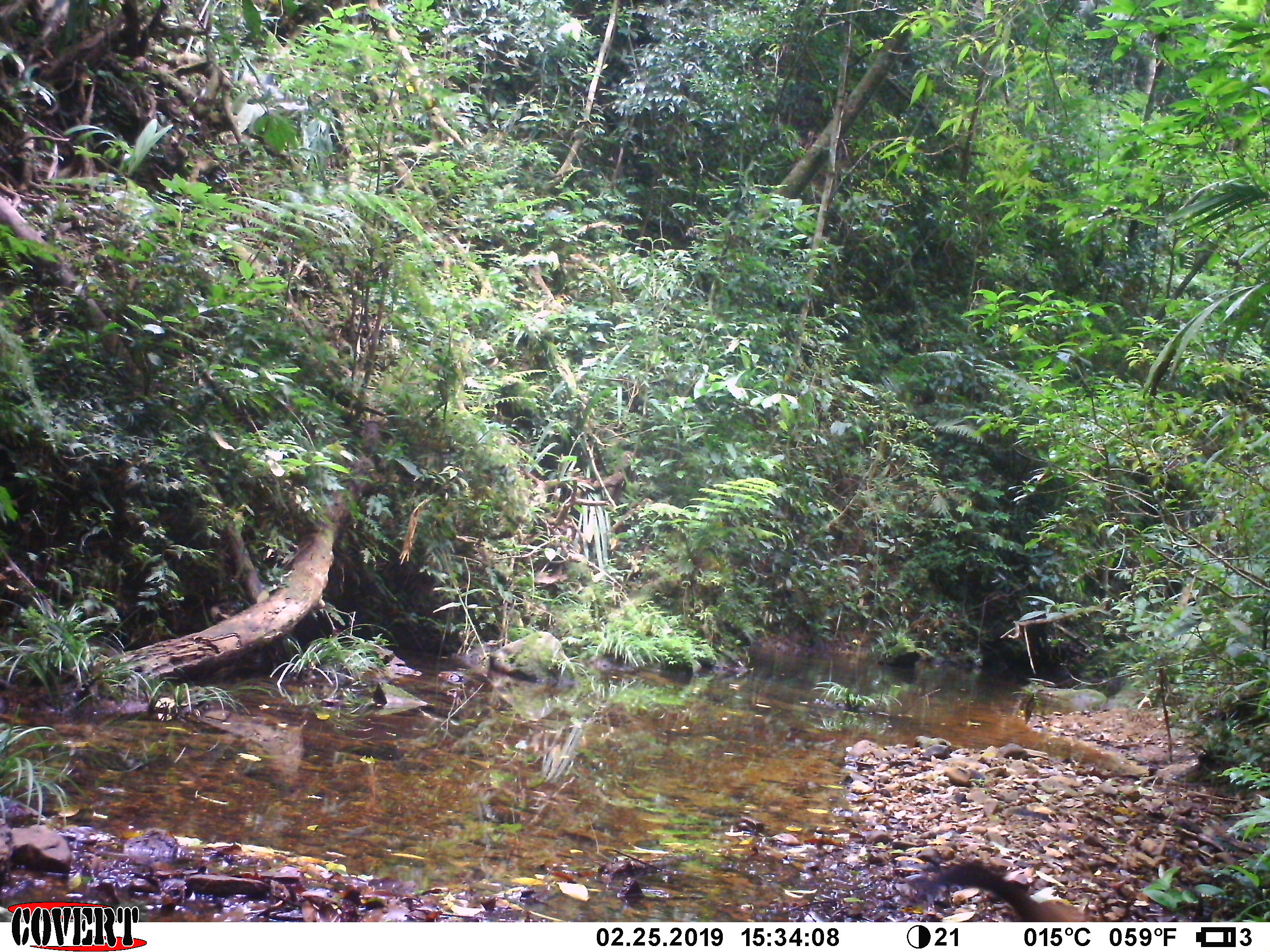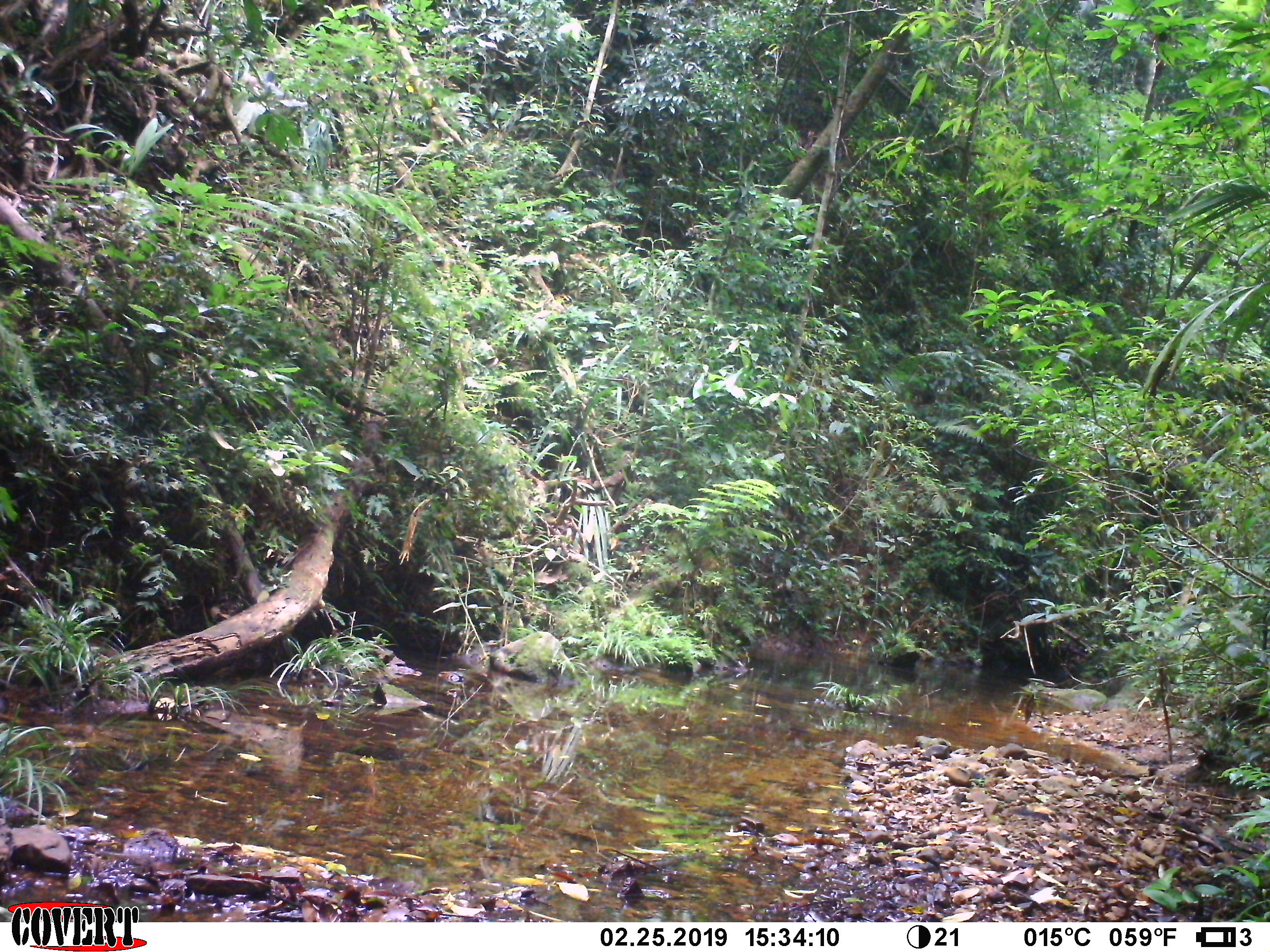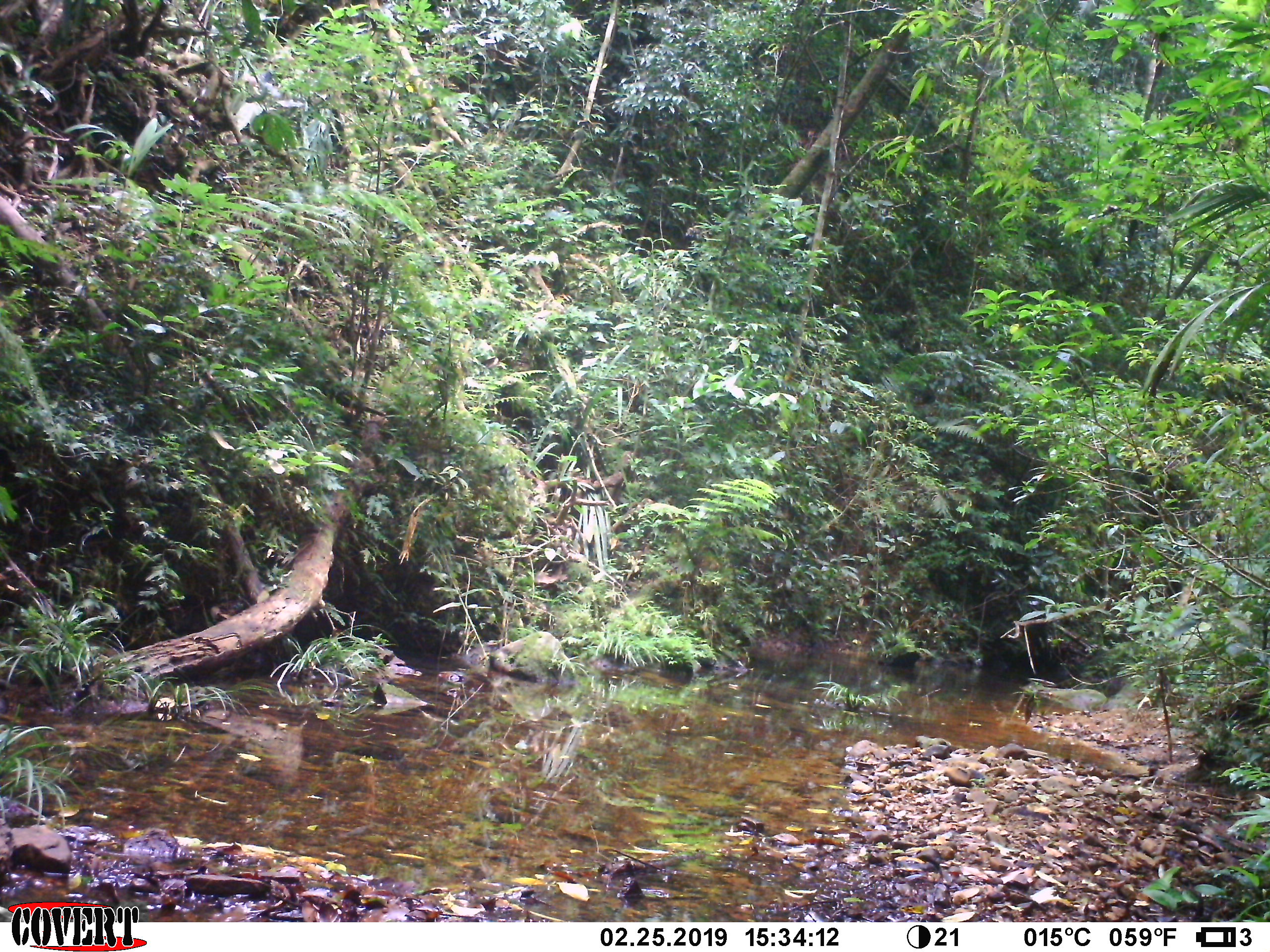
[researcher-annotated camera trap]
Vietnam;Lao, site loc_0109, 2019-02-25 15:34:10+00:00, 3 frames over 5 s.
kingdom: Animalia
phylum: Chordata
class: Mammalia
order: Carnivora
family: Mustelidae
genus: Martes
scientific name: Martes flavigula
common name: yellow-throated marten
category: yellow throated marten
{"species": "yellow throated marten (yellow-throated marten) (Martes flavigula)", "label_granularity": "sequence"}